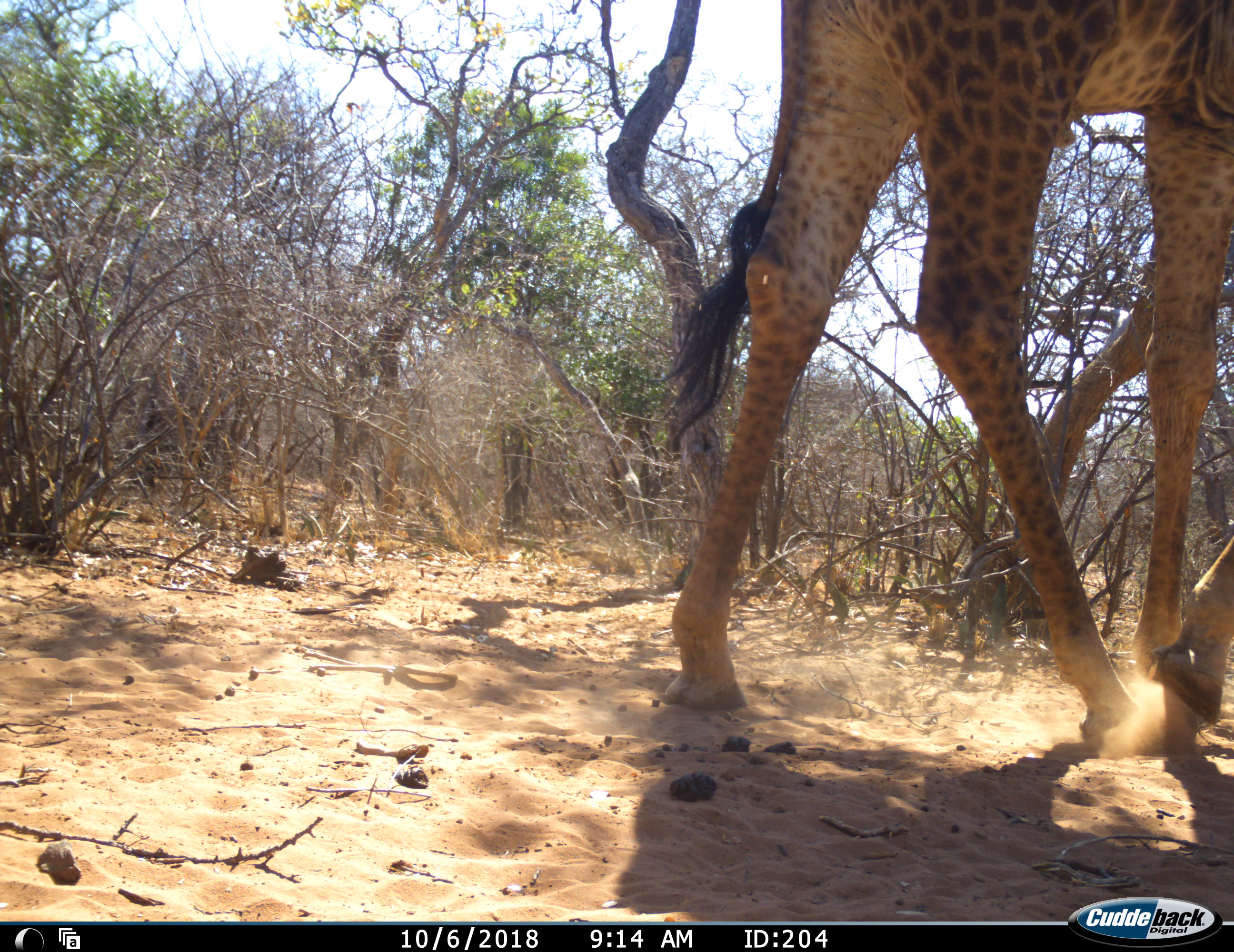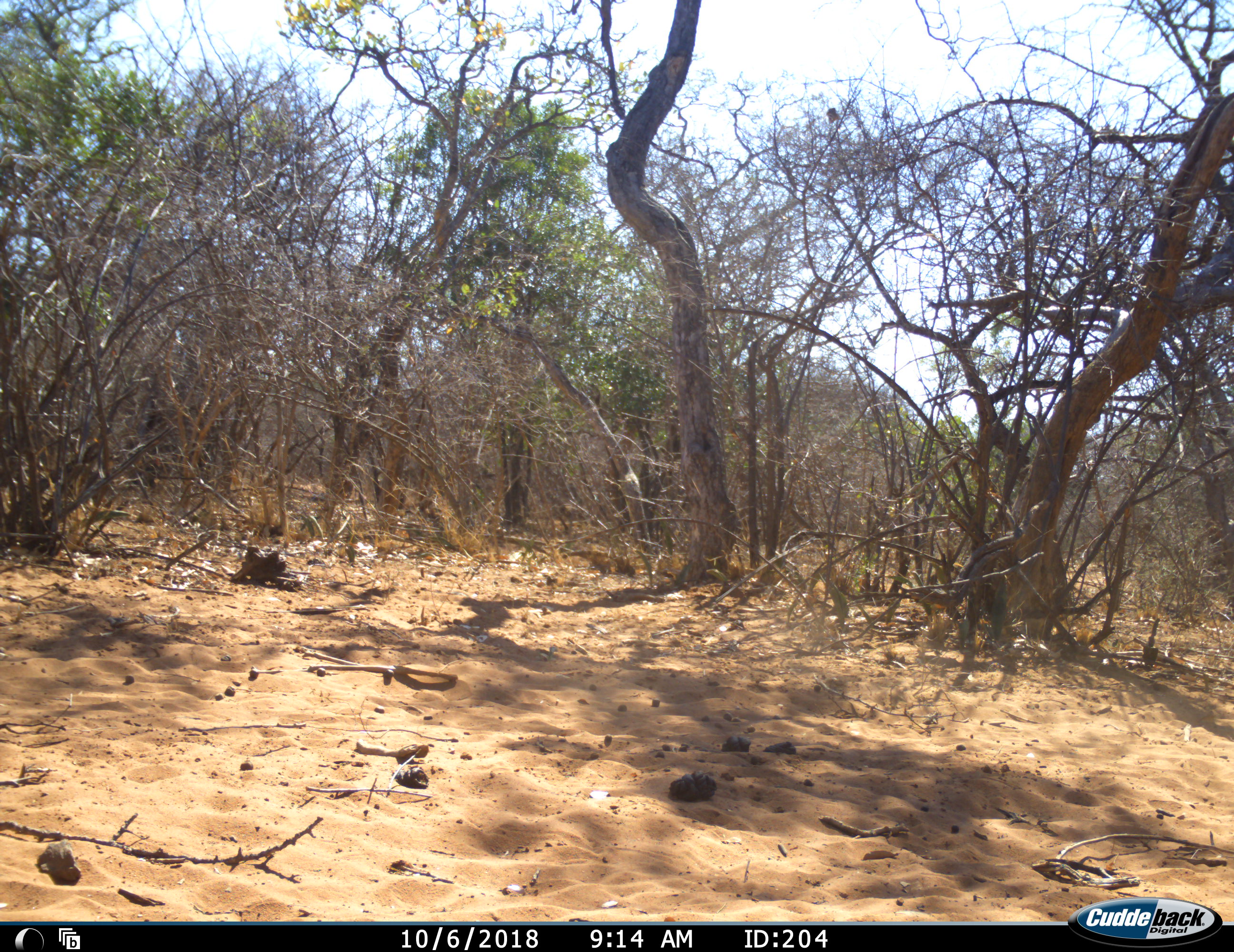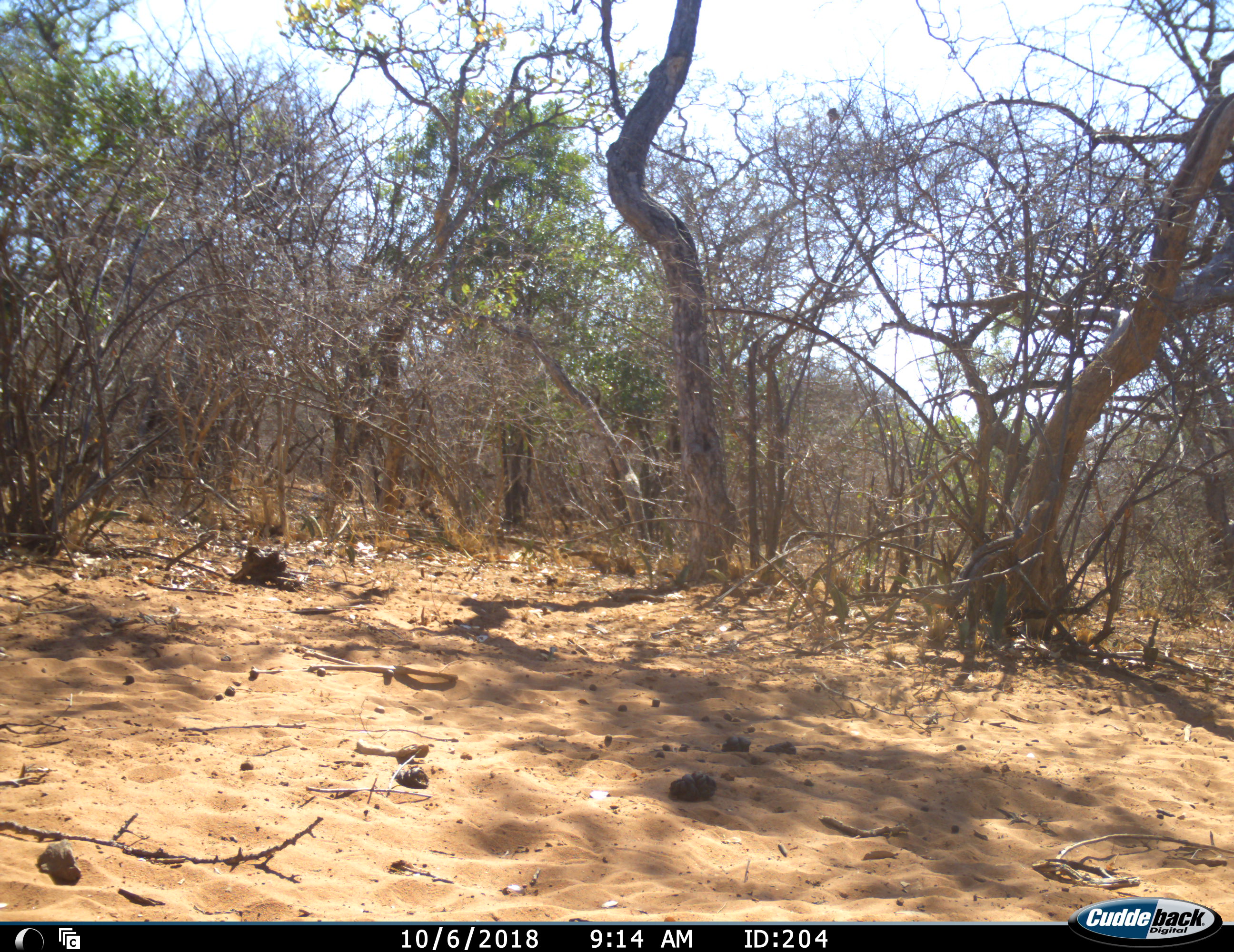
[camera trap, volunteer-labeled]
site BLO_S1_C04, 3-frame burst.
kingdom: Animalia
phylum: Chordata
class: Mammalia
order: Artiodactyla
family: Giraffidae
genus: Giraffa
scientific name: Giraffa camelopardalis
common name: giraffe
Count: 1.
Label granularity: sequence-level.